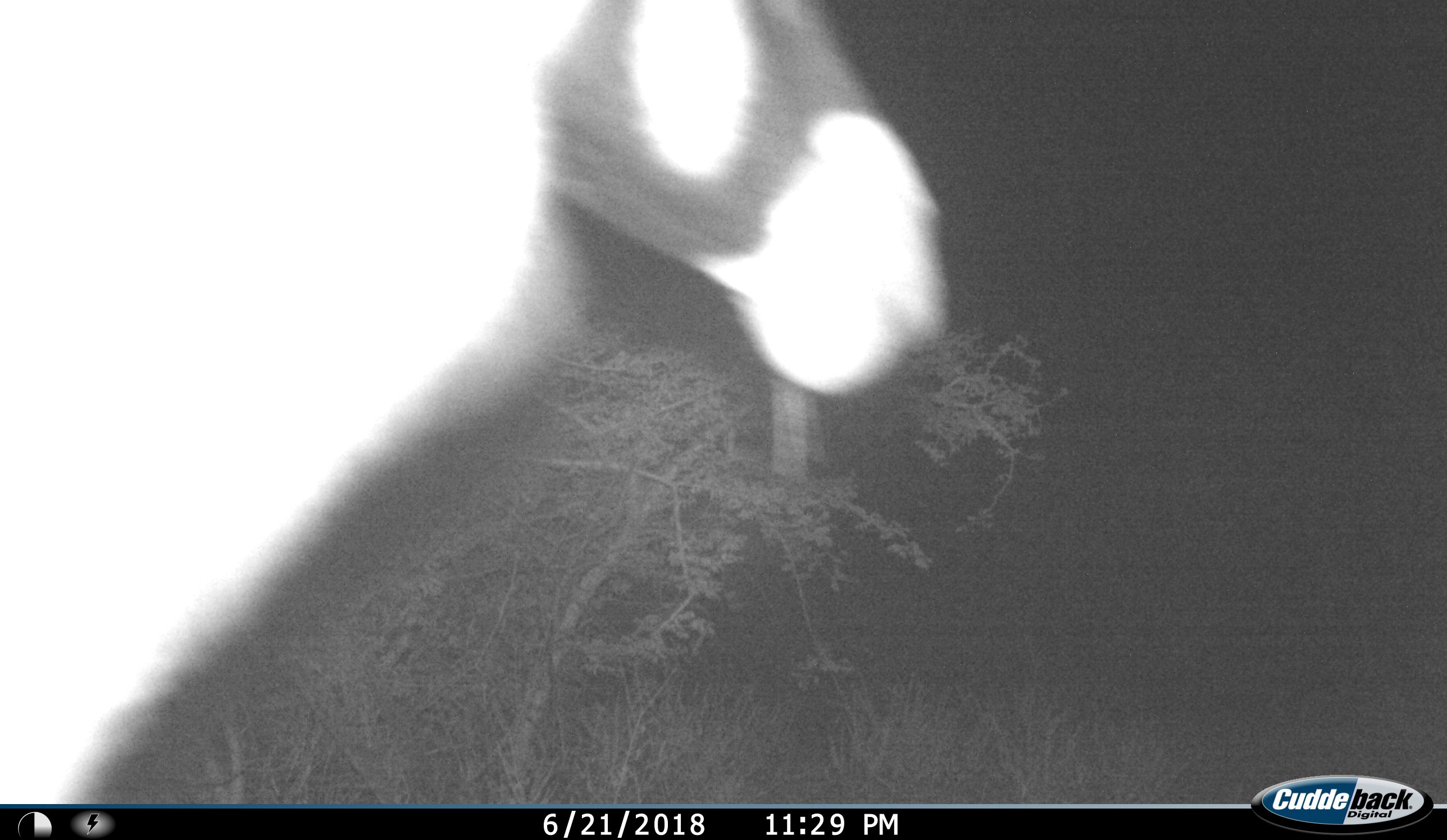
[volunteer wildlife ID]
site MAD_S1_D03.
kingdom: Animalia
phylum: Chordata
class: Mammalia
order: Artiodactyla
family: Bovidae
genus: Oryx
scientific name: Oryx gazella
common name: gemsbok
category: oryx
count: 1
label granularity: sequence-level